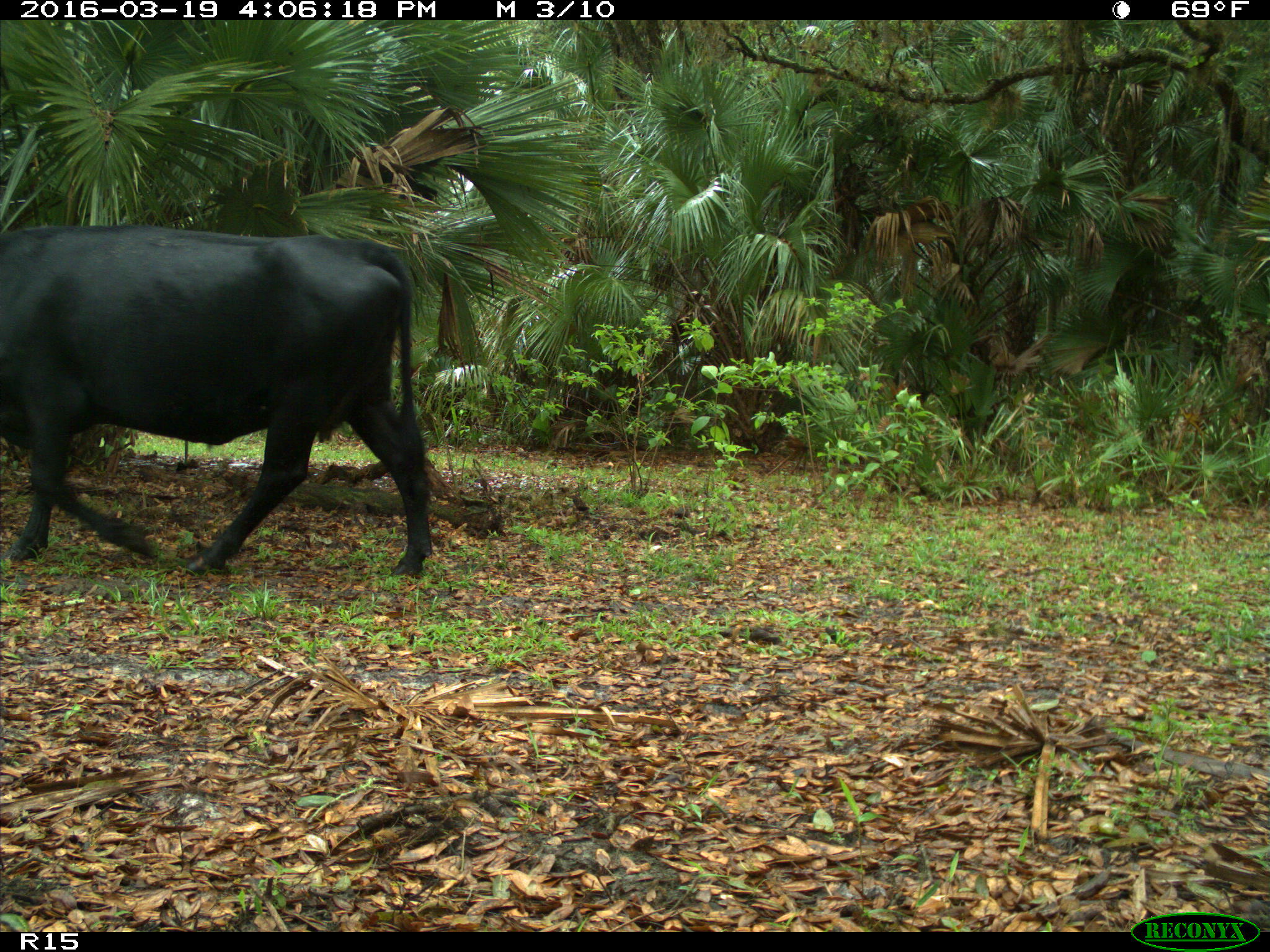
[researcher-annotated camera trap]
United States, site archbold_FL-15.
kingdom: Animalia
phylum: Chordata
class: Mammalia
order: Artiodactyla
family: Bovidae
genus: Bos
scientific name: Bos taurus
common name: domestic cow